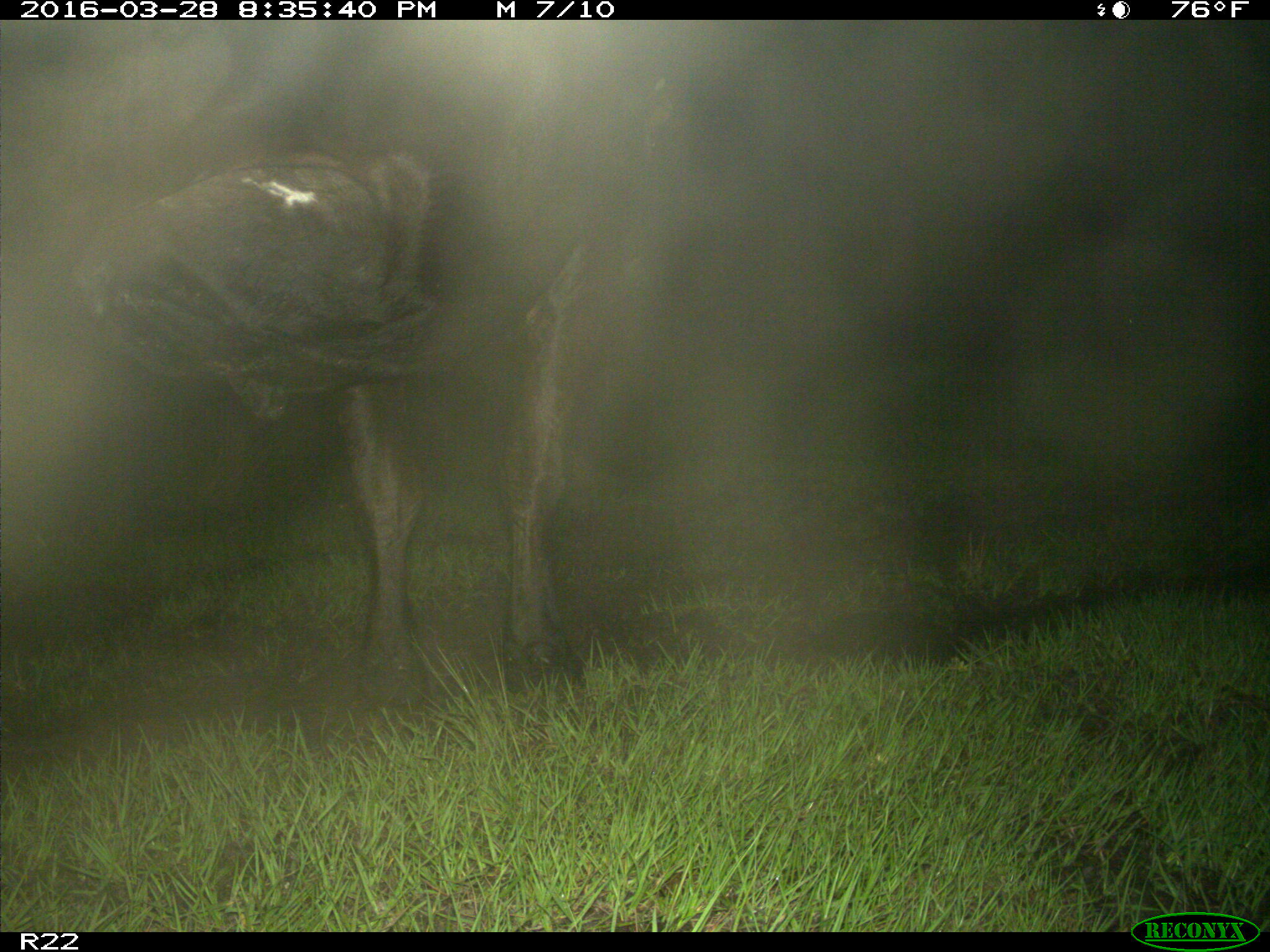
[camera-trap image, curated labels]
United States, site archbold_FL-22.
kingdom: Animalia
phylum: Chordata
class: Mammalia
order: Artiodactyla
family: Bovidae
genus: Bos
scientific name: Bos taurus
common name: domestic cow